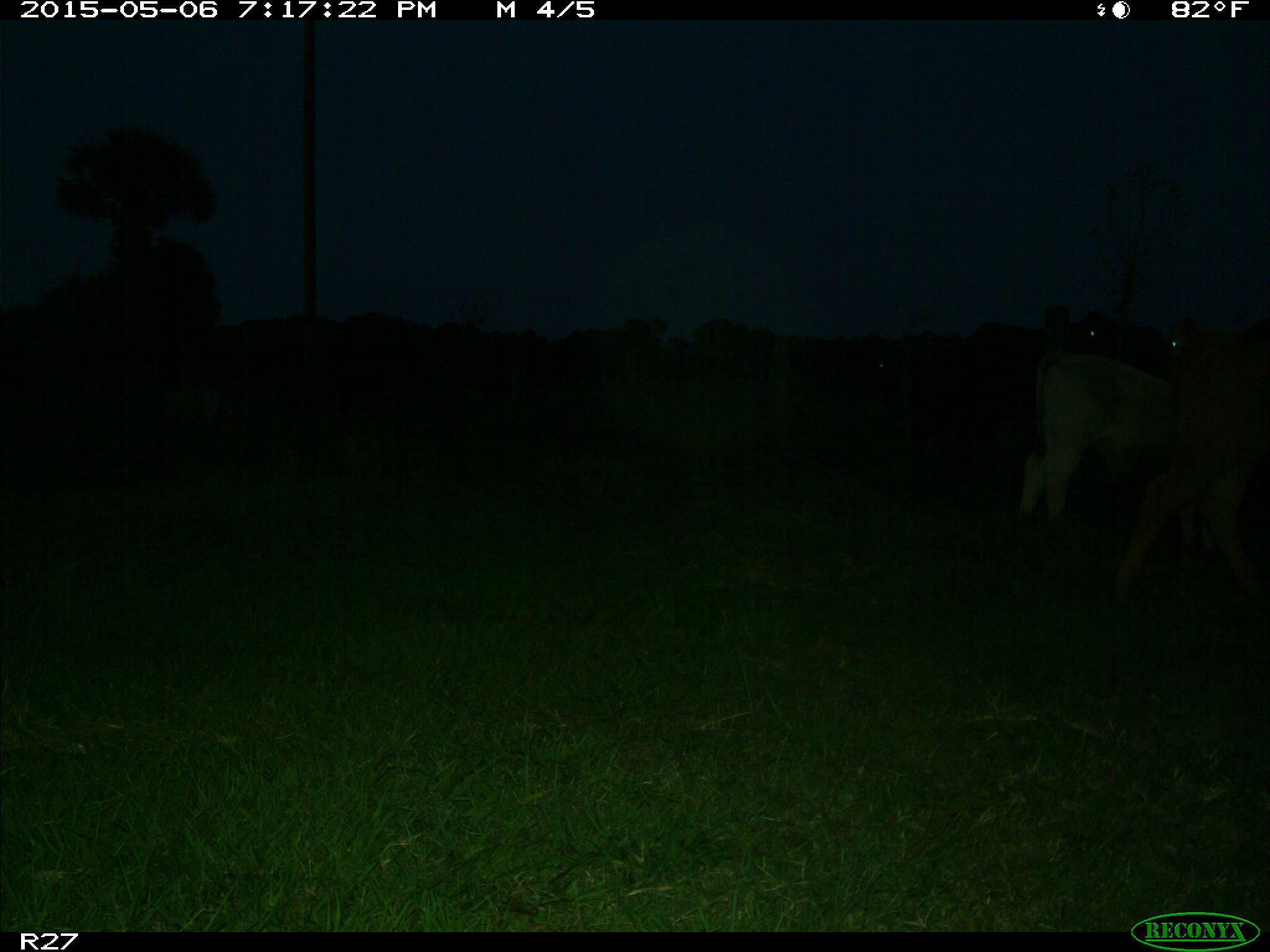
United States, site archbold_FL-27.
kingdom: Animalia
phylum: Chordata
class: Mammalia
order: Artiodactyla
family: Bovidae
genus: Bos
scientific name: Bos taurus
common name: domestic cow